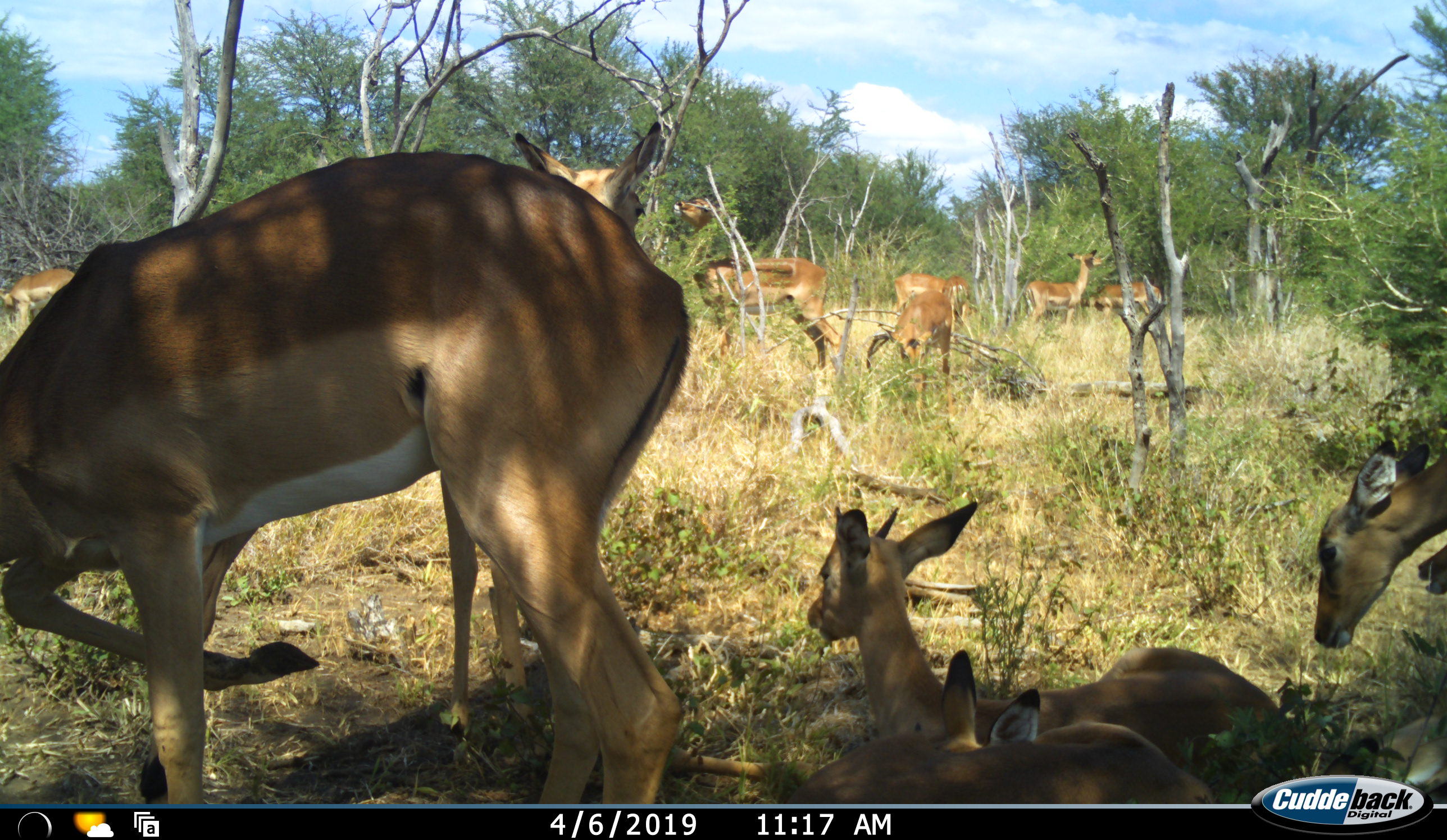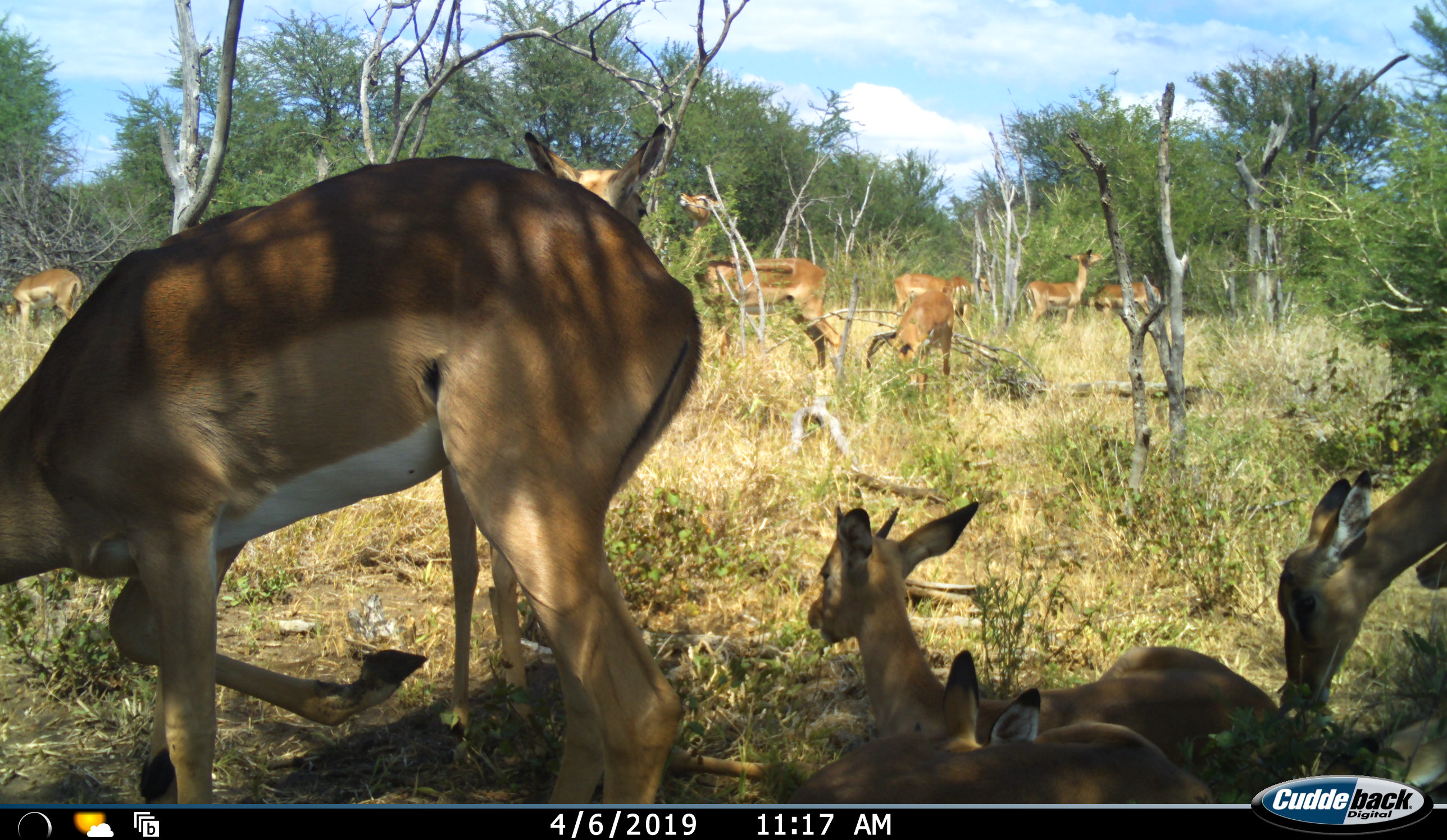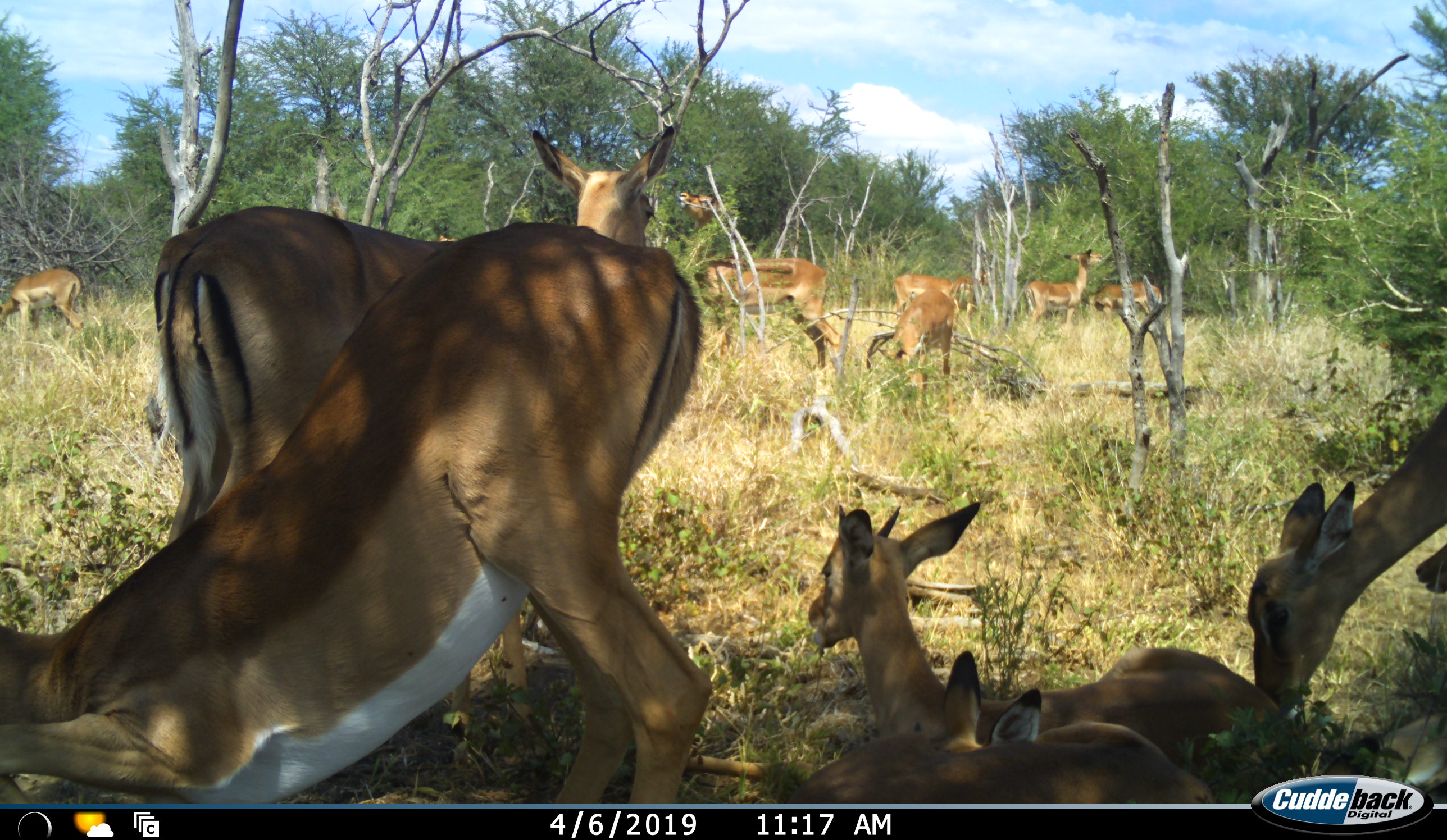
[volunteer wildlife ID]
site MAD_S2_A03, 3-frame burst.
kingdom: Animalia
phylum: Chordata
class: Mammalia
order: Artiodactyla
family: Bovidae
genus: Aepyceros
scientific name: Aepyceros melampus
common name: impala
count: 11-50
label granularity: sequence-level